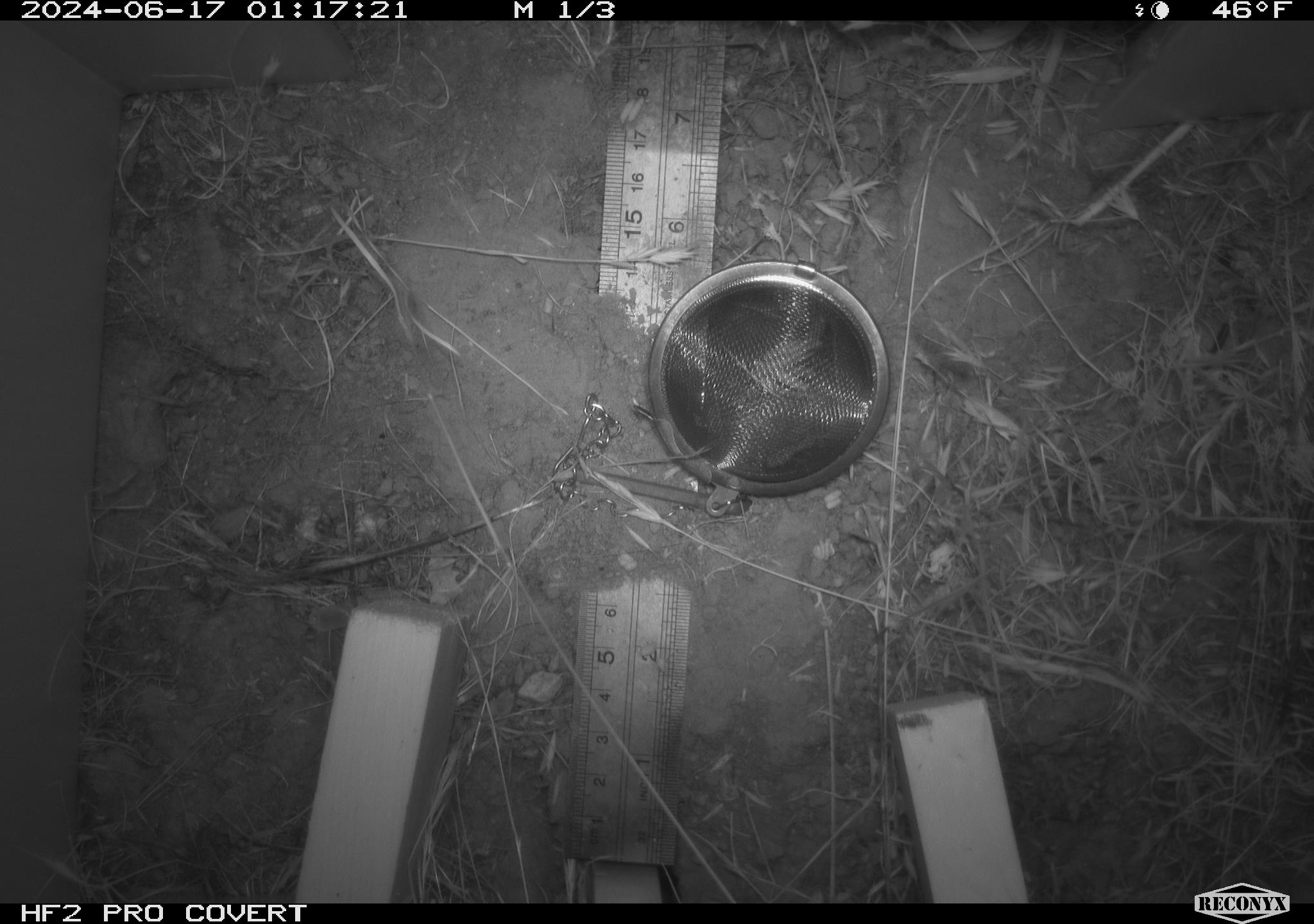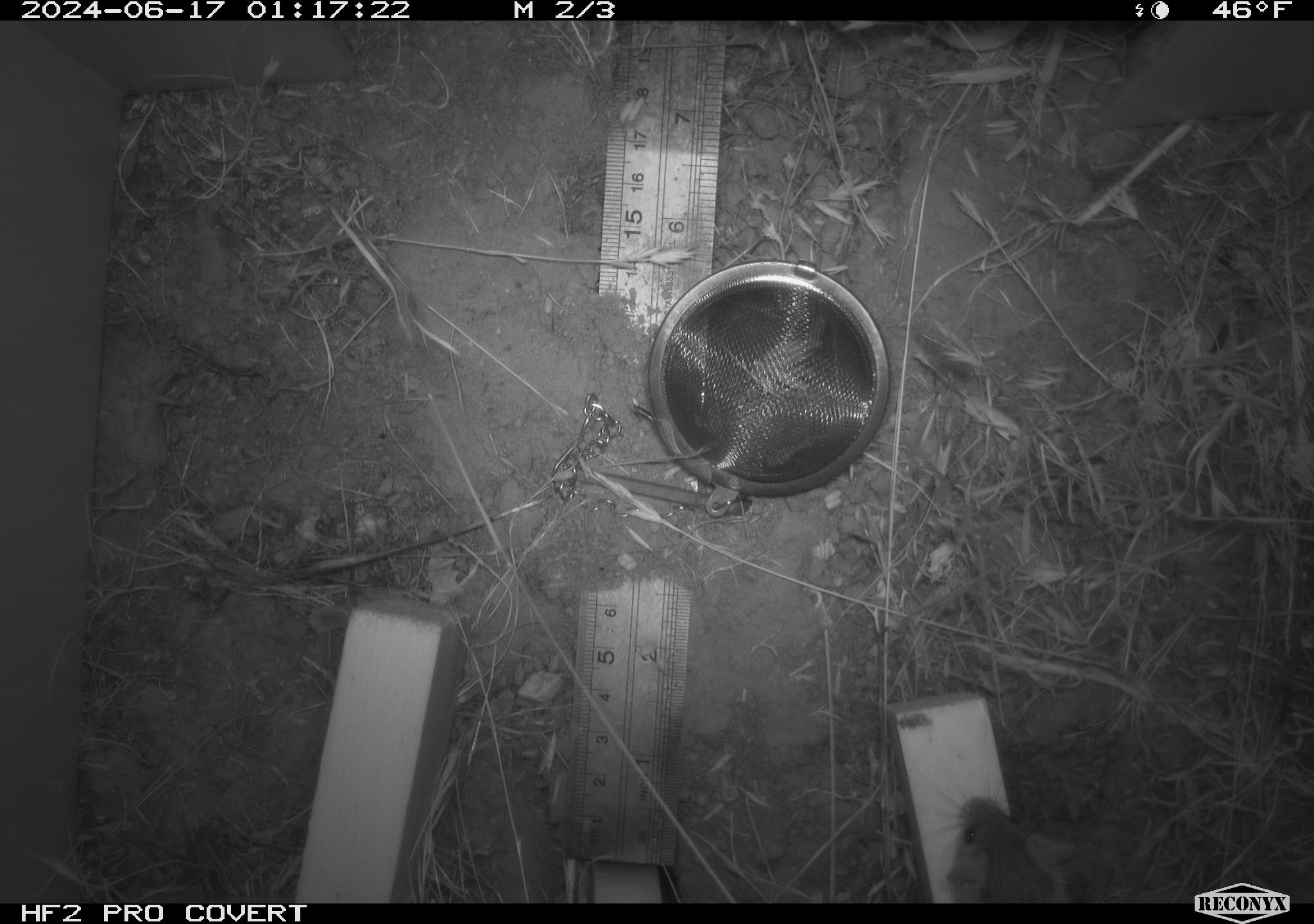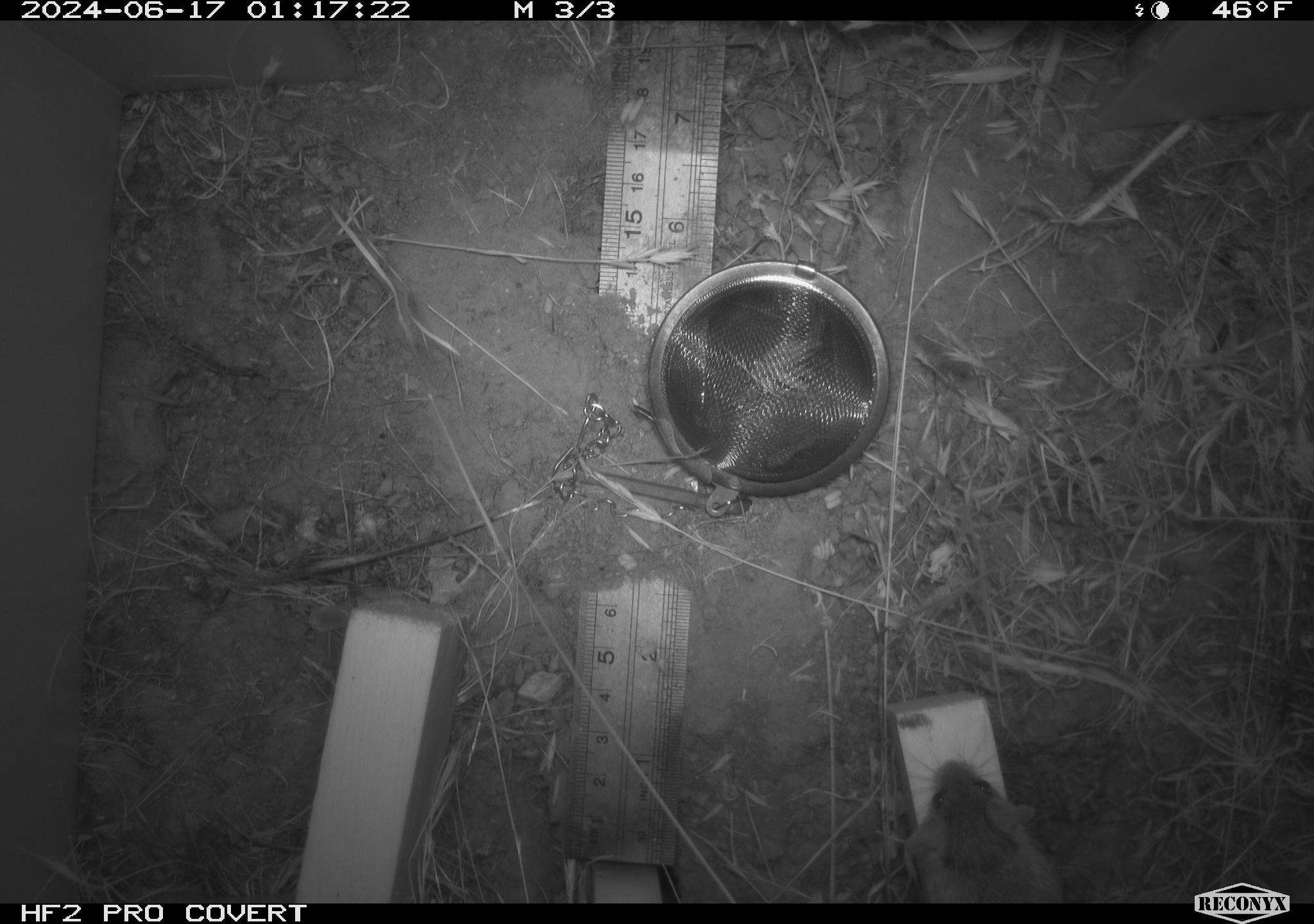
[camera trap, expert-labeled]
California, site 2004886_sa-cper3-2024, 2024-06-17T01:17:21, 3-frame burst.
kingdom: Animalia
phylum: Chordata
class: Mammalia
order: Rodentia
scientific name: Rodentia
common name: rodent